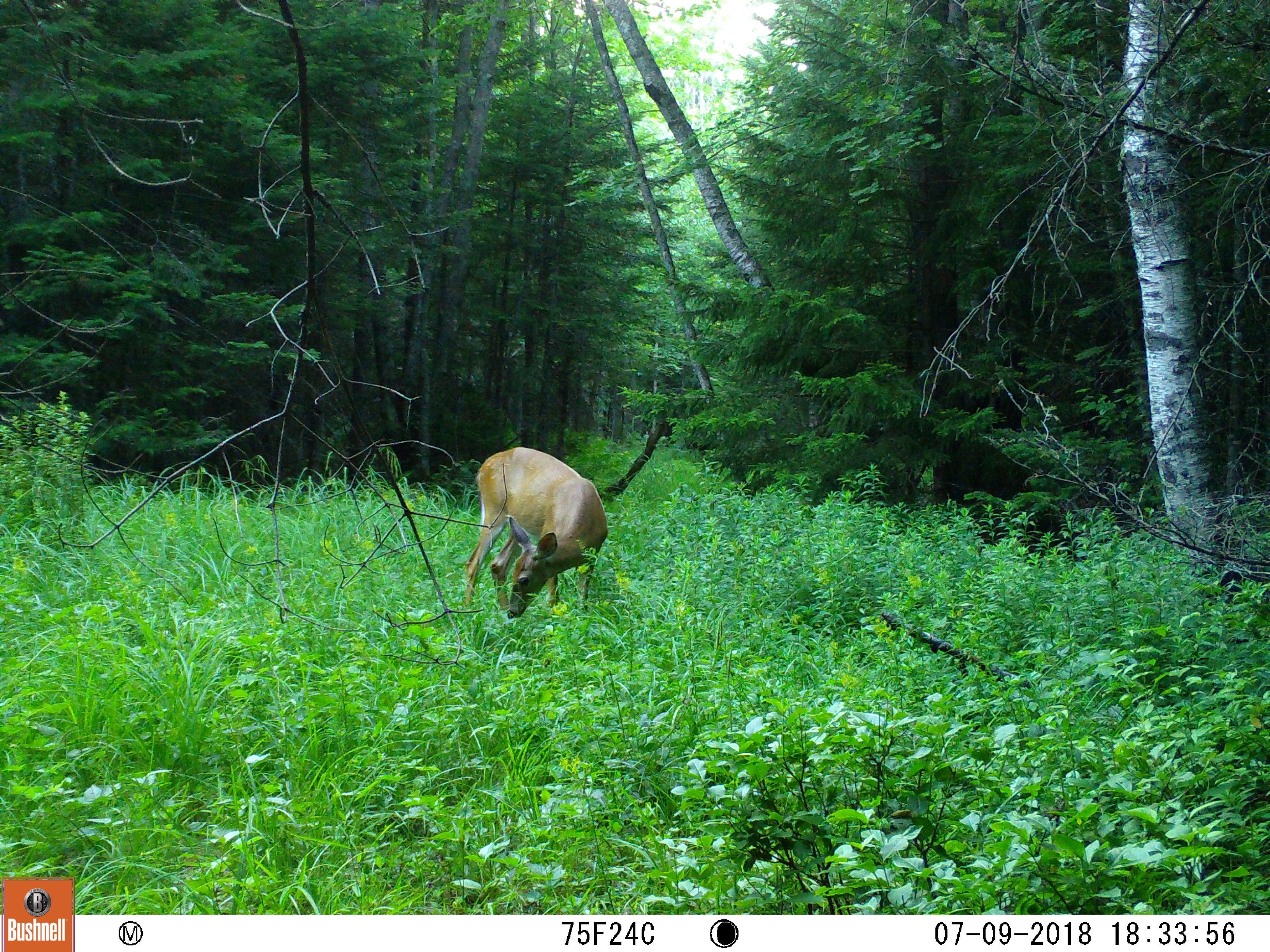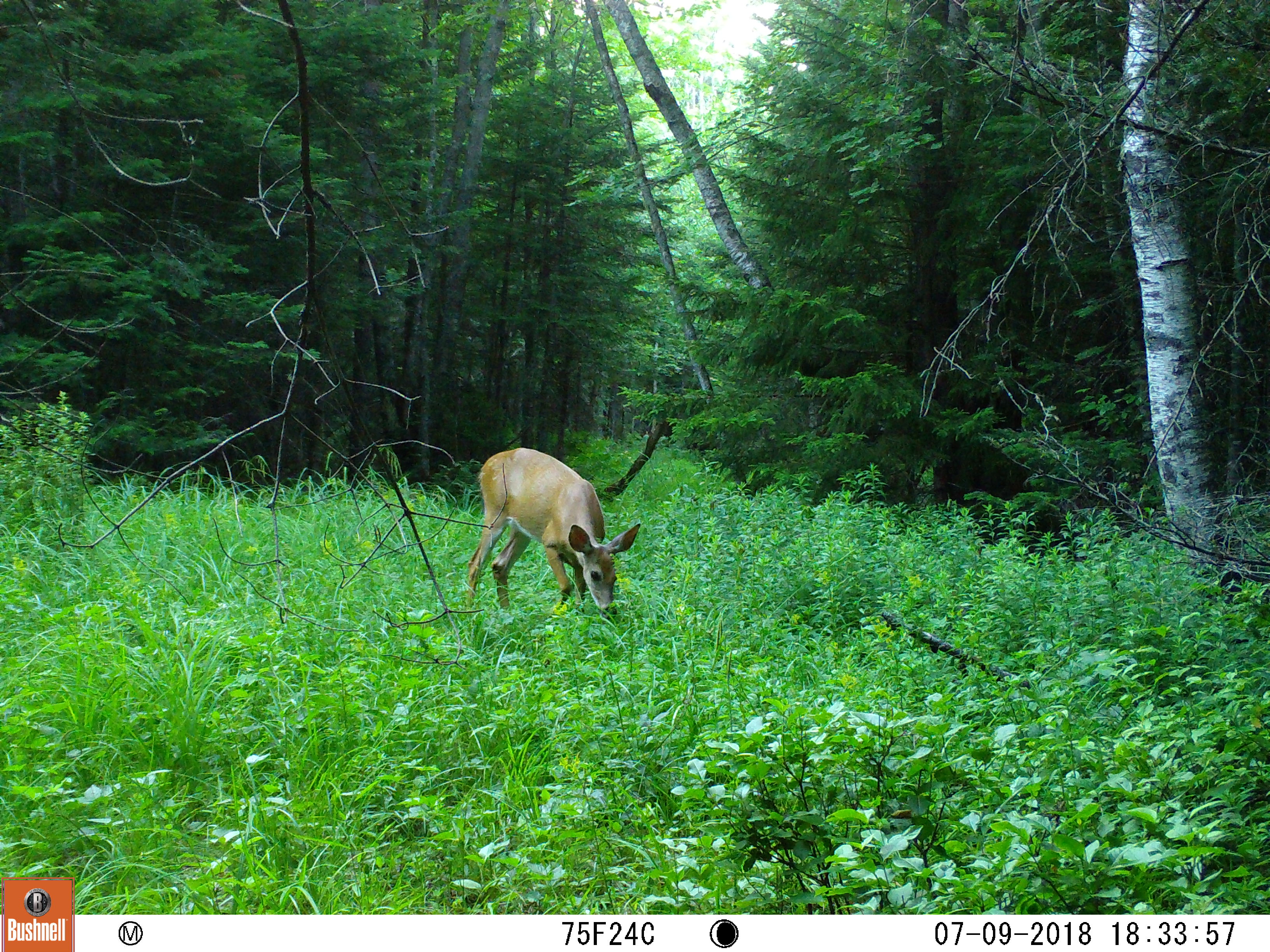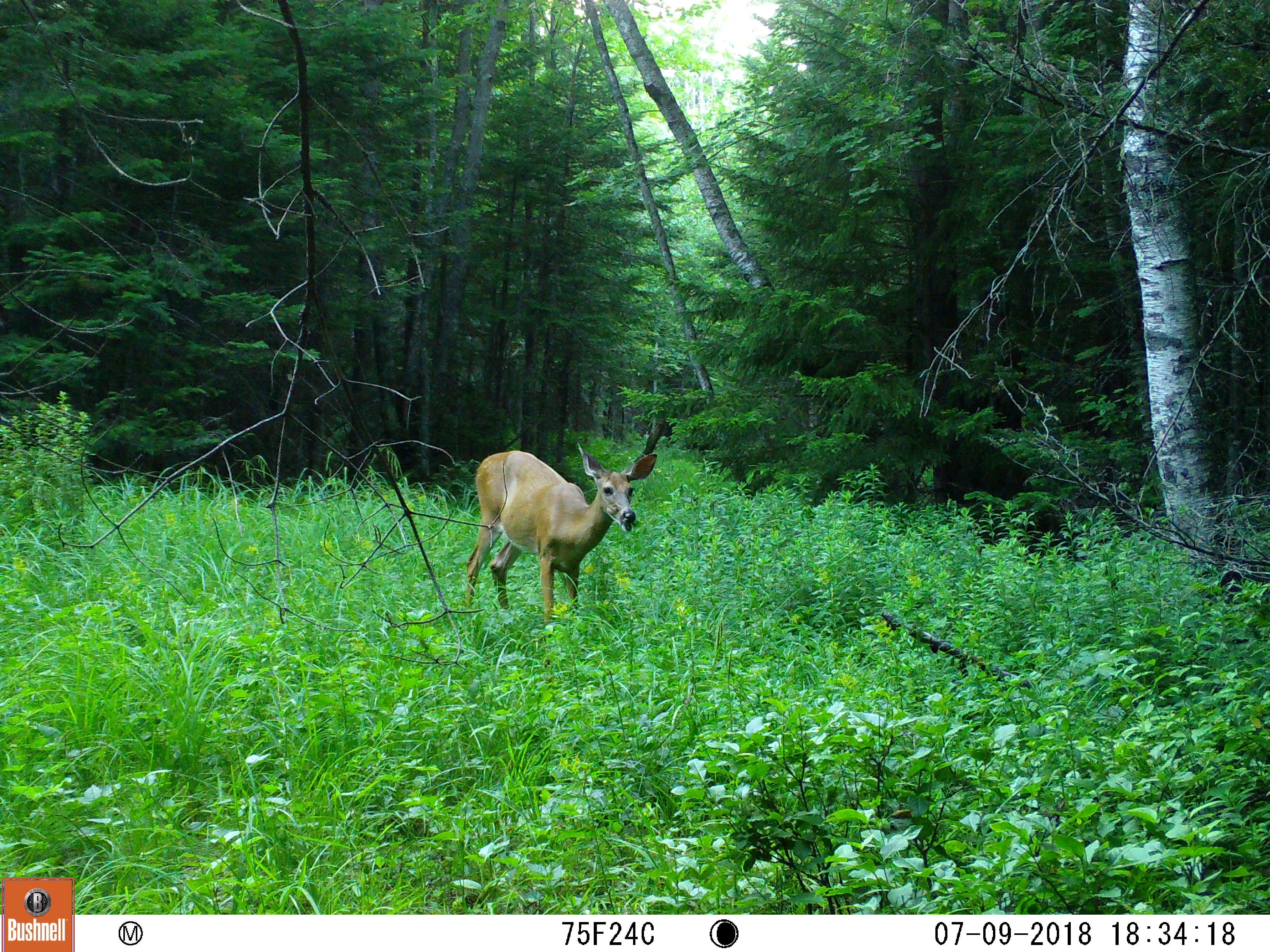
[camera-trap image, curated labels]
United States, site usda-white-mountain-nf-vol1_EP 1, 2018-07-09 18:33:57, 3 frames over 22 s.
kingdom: Animalia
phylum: Chordata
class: Mammalia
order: Artiodactyla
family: Cervidae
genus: Odocoileus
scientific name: Odocoileus virginianus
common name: white-tailed deer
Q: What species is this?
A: White-tailed deer (Odocoileus virginianus).